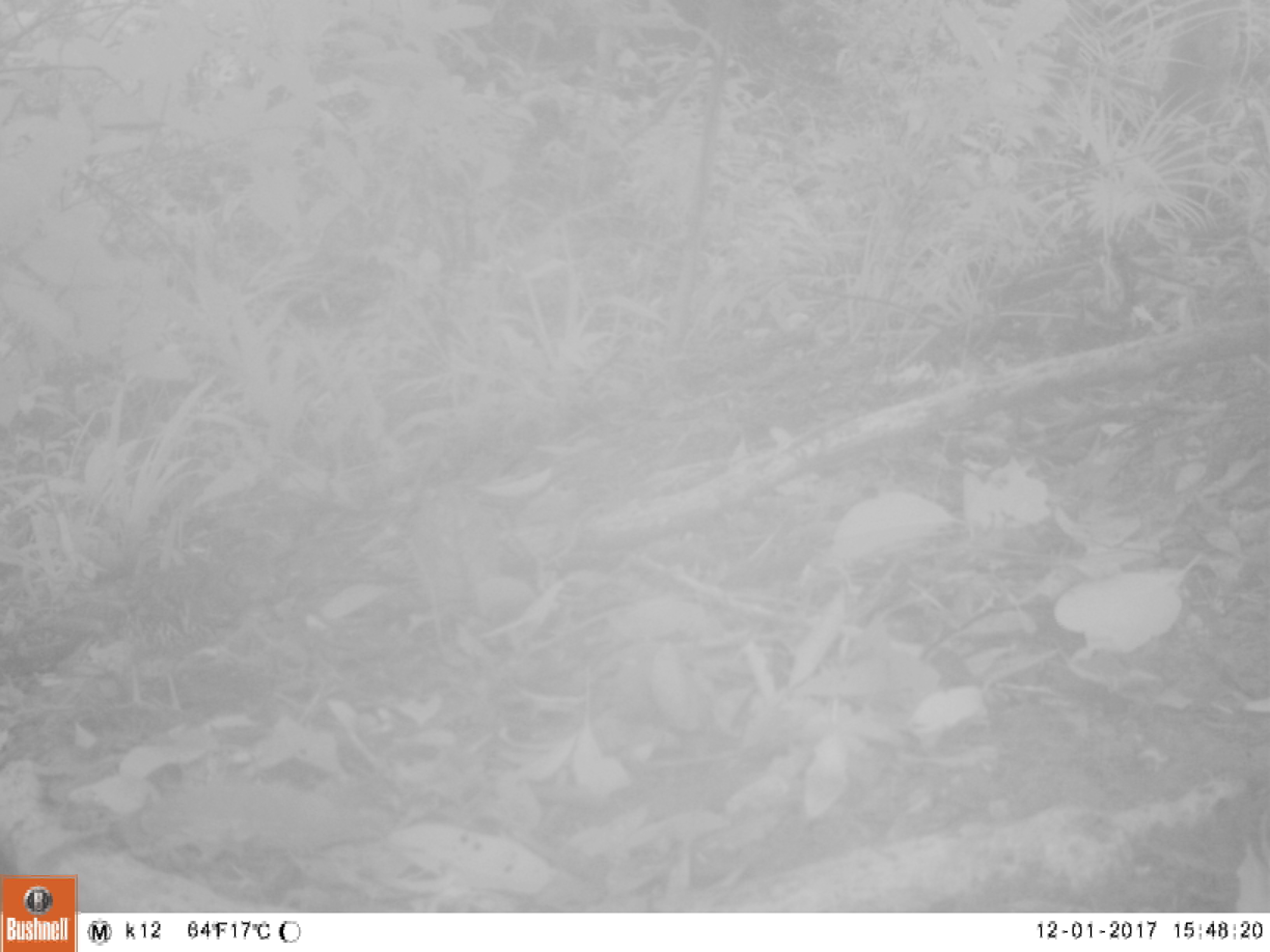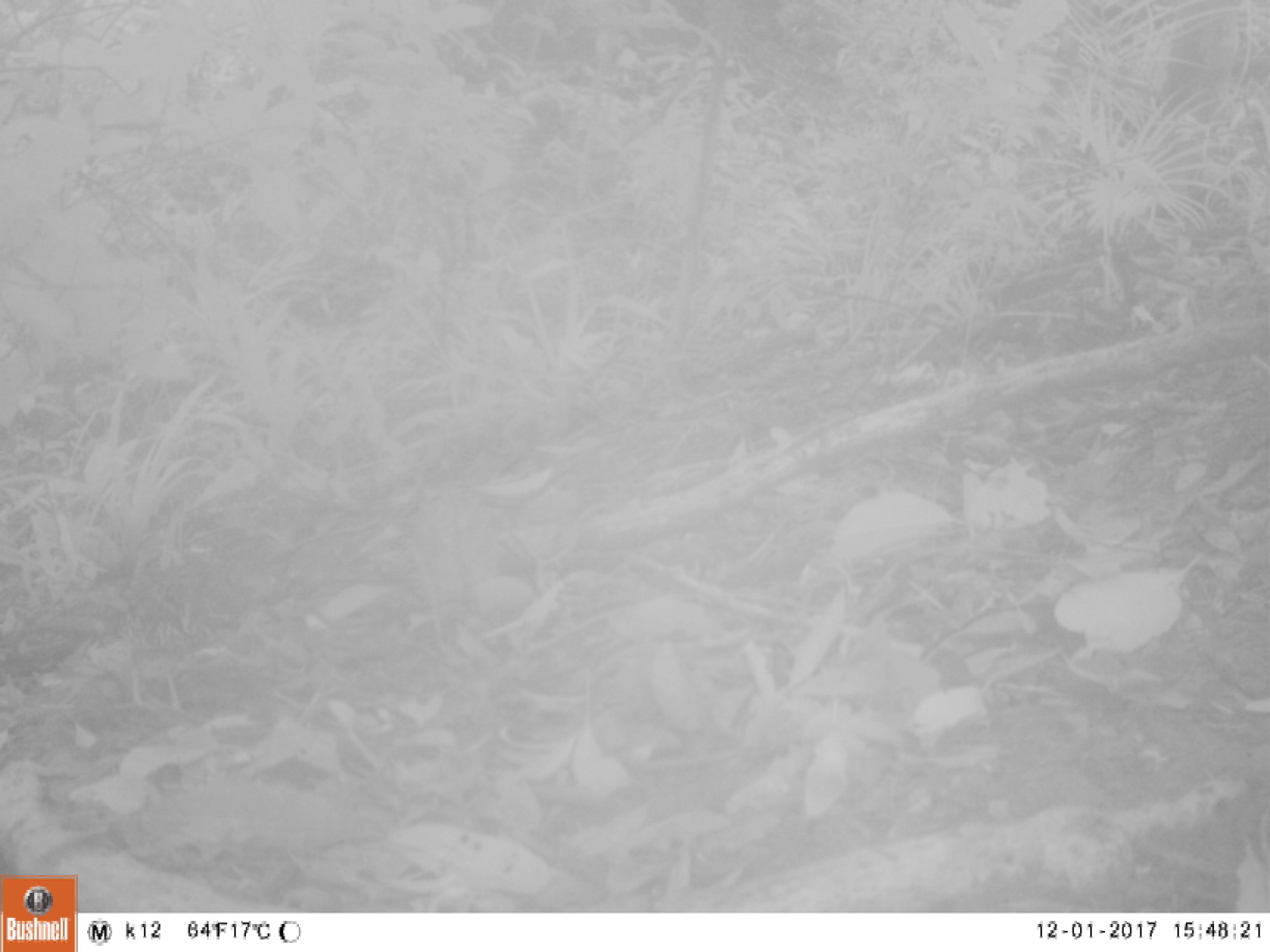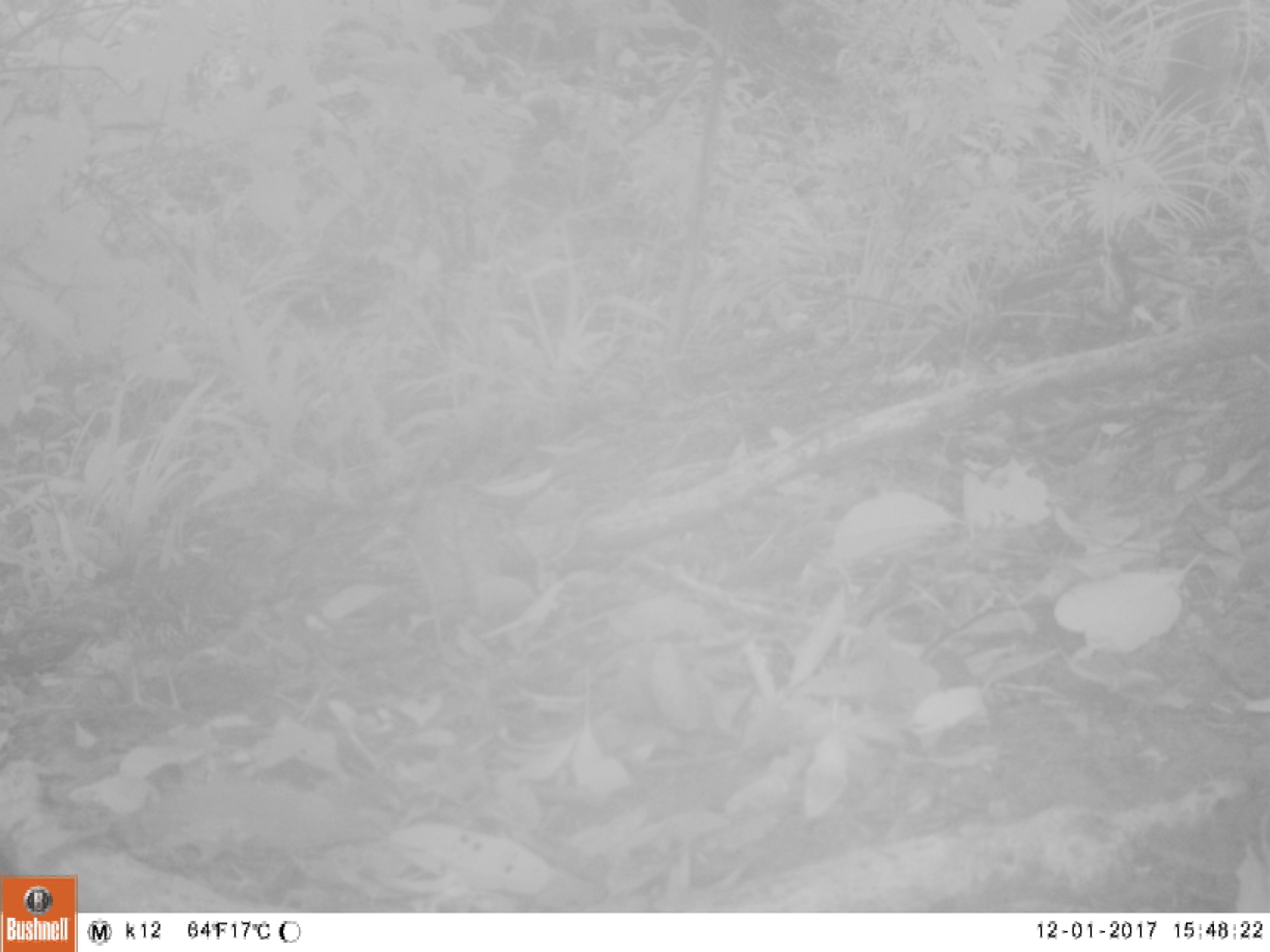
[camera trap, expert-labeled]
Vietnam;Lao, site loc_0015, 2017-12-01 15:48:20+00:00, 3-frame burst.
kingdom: Animalia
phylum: Chordata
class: Aves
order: Passeriformes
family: Turdidae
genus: Zoothera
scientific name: Zoothera dauma dauma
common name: scaly thrush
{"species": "scaly thrush (Zoothera dauma dauma)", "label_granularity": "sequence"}